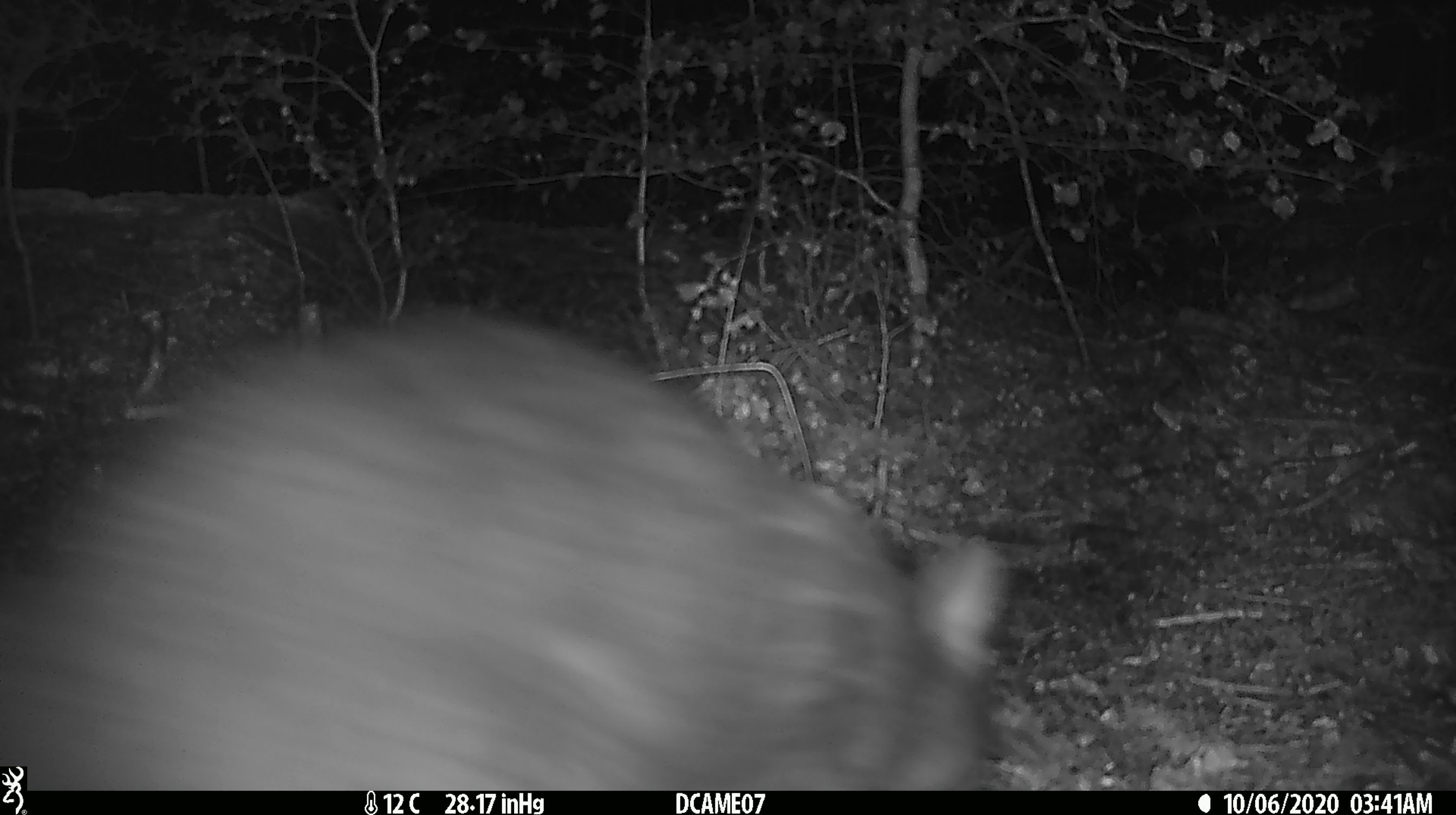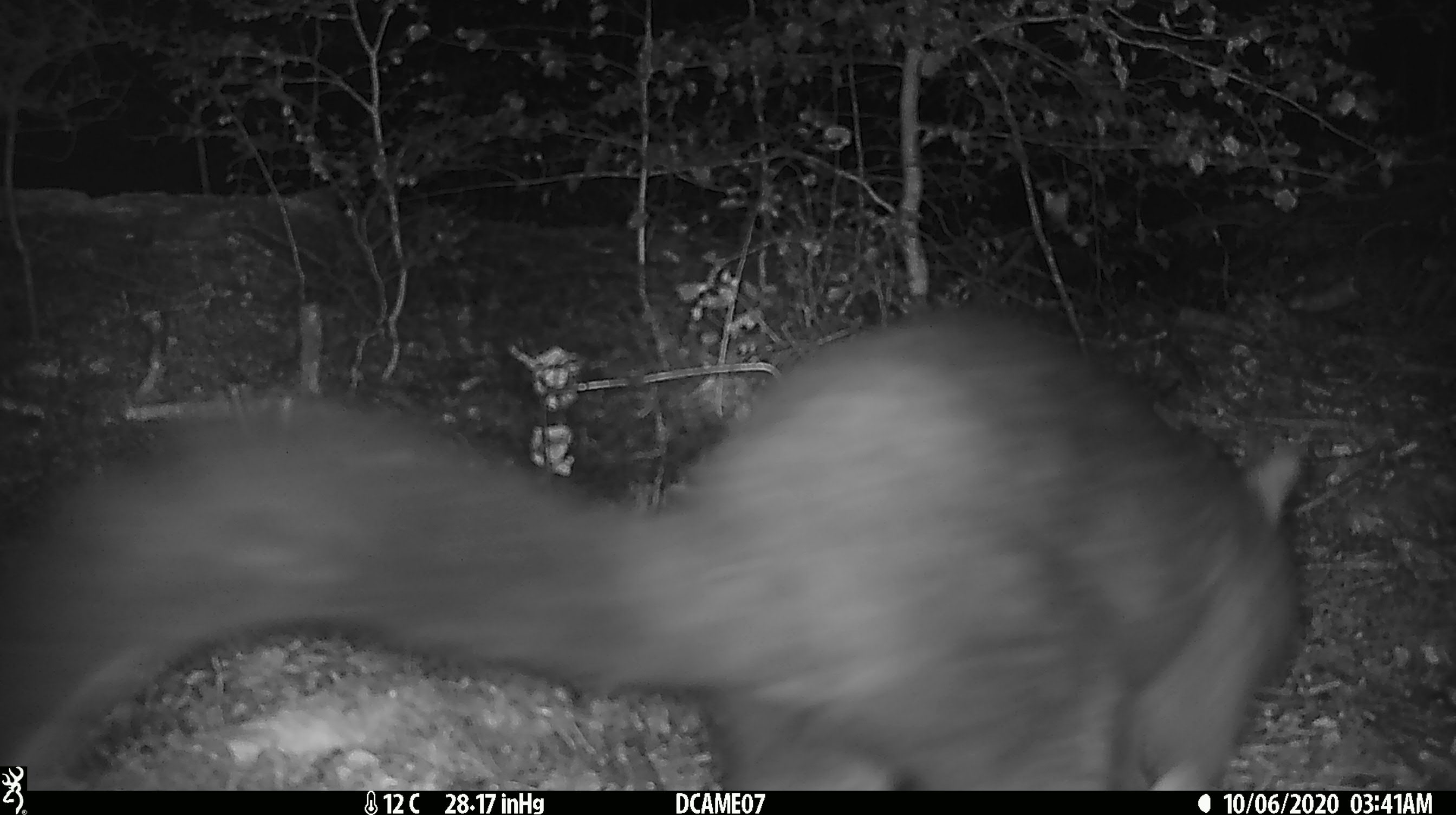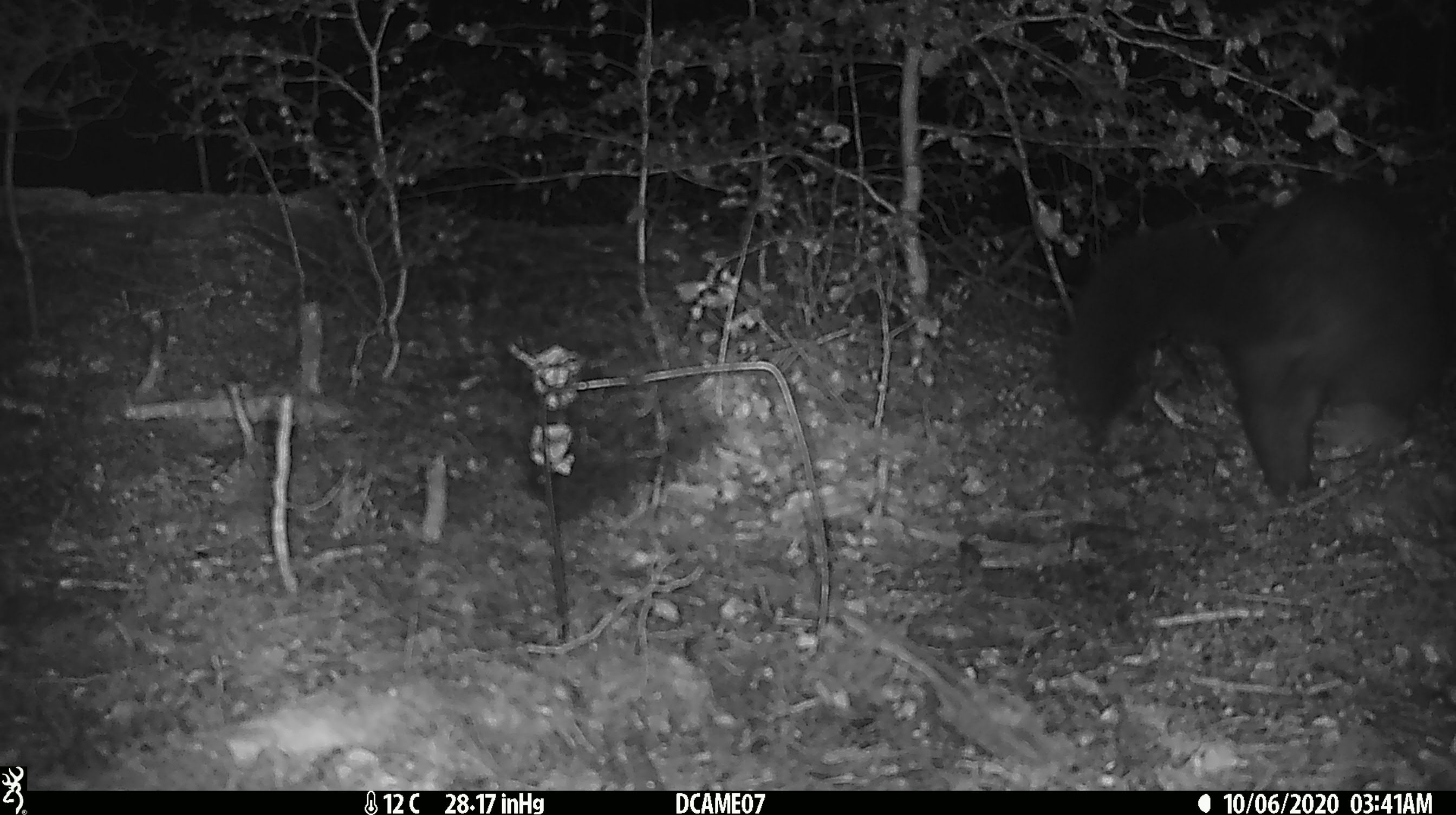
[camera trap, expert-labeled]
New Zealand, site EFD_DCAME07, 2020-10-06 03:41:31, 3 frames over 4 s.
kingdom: Animalia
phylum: Chordata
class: Mammalia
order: Diprotodontia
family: Phalangeridae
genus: Trichosurus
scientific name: Trichosurus vulpecula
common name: common brushtail possum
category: possum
Possum (common brushtail possum) (Trichosurus vulpecula).